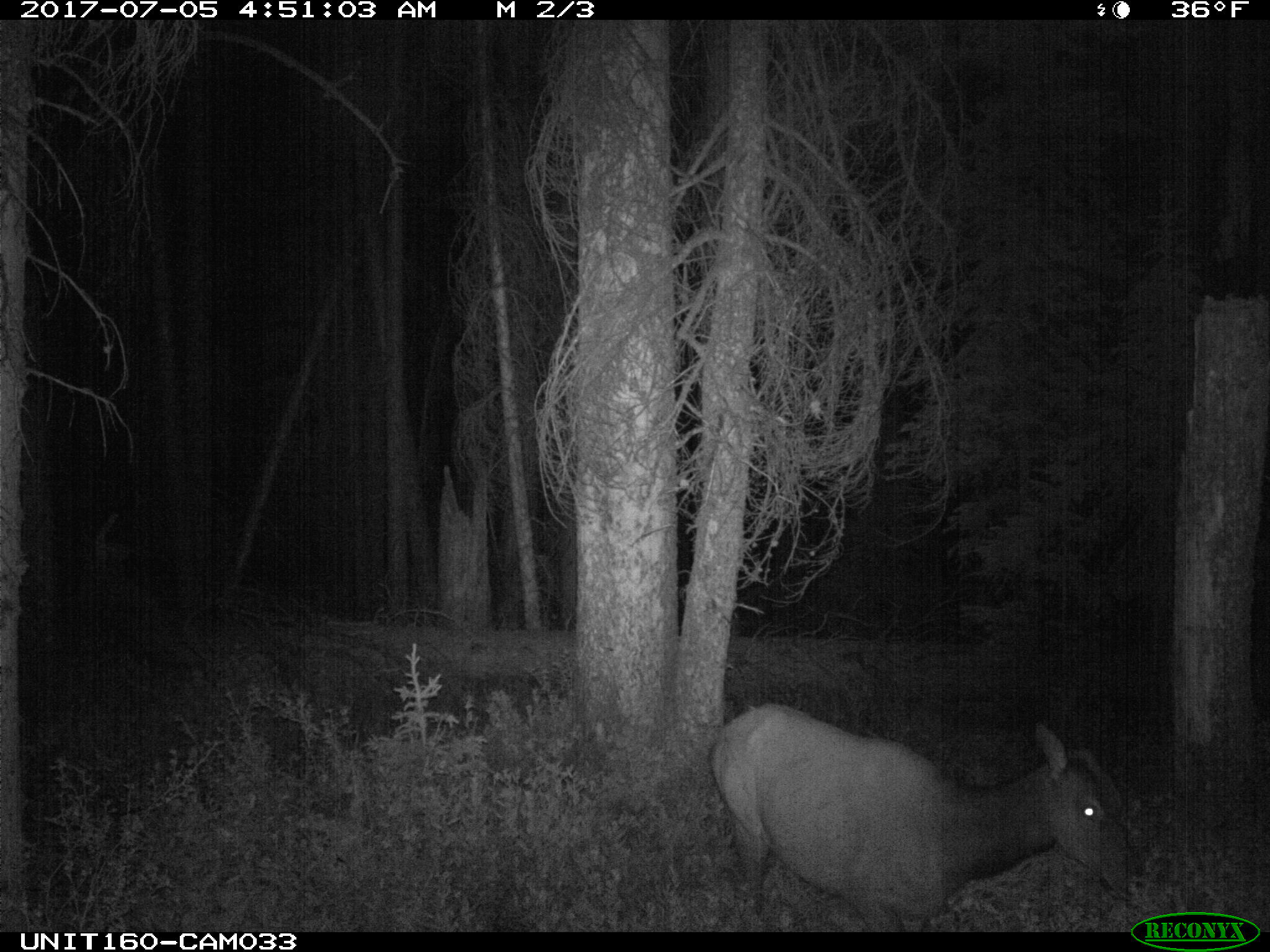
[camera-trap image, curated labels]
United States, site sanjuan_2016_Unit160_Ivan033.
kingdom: Animalia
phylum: Chordata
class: Mammalia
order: Artiodactyla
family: Cervidae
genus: Cervus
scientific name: Cervus elaphus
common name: red deer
Cervus elaphus (red deer).